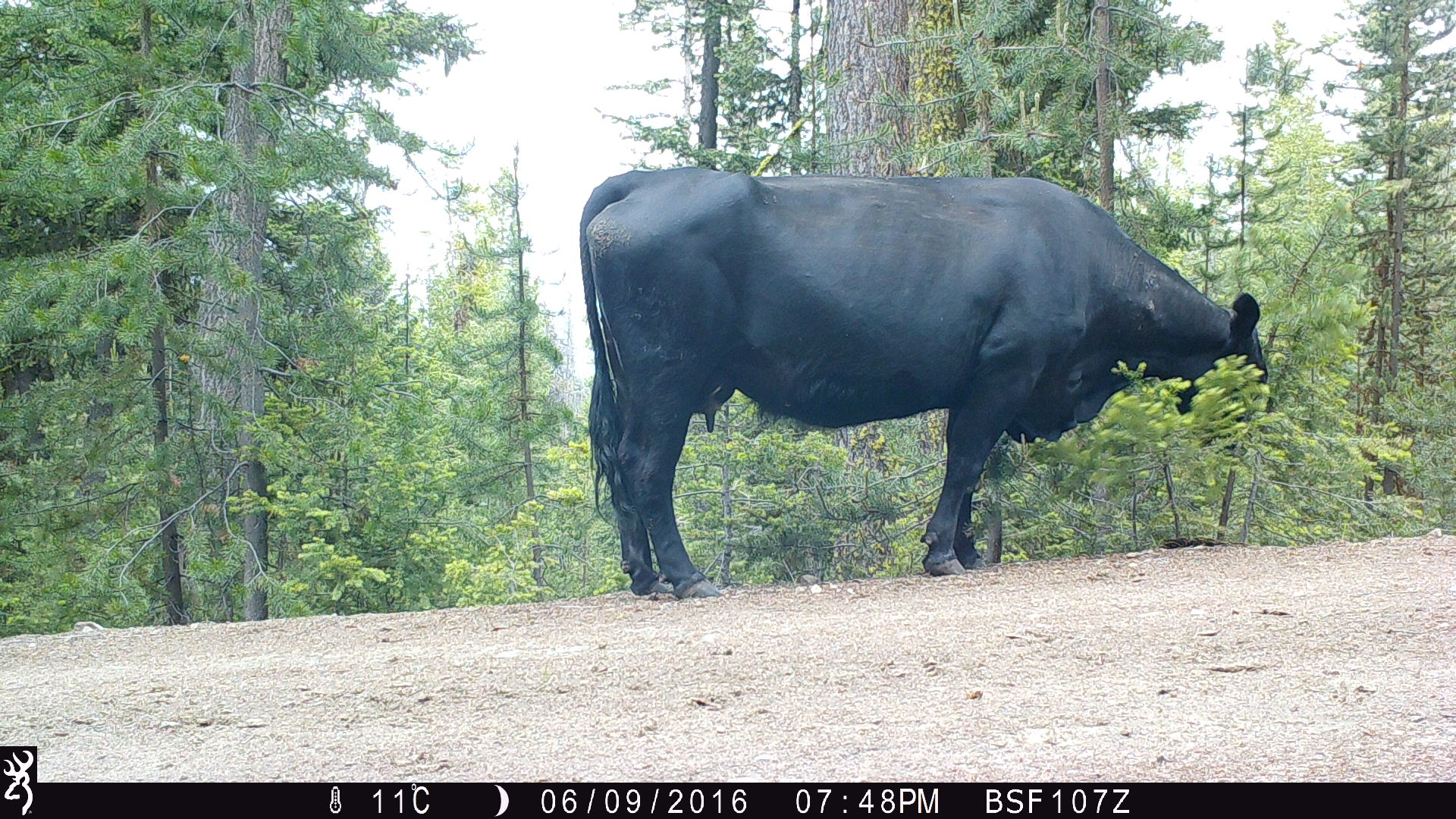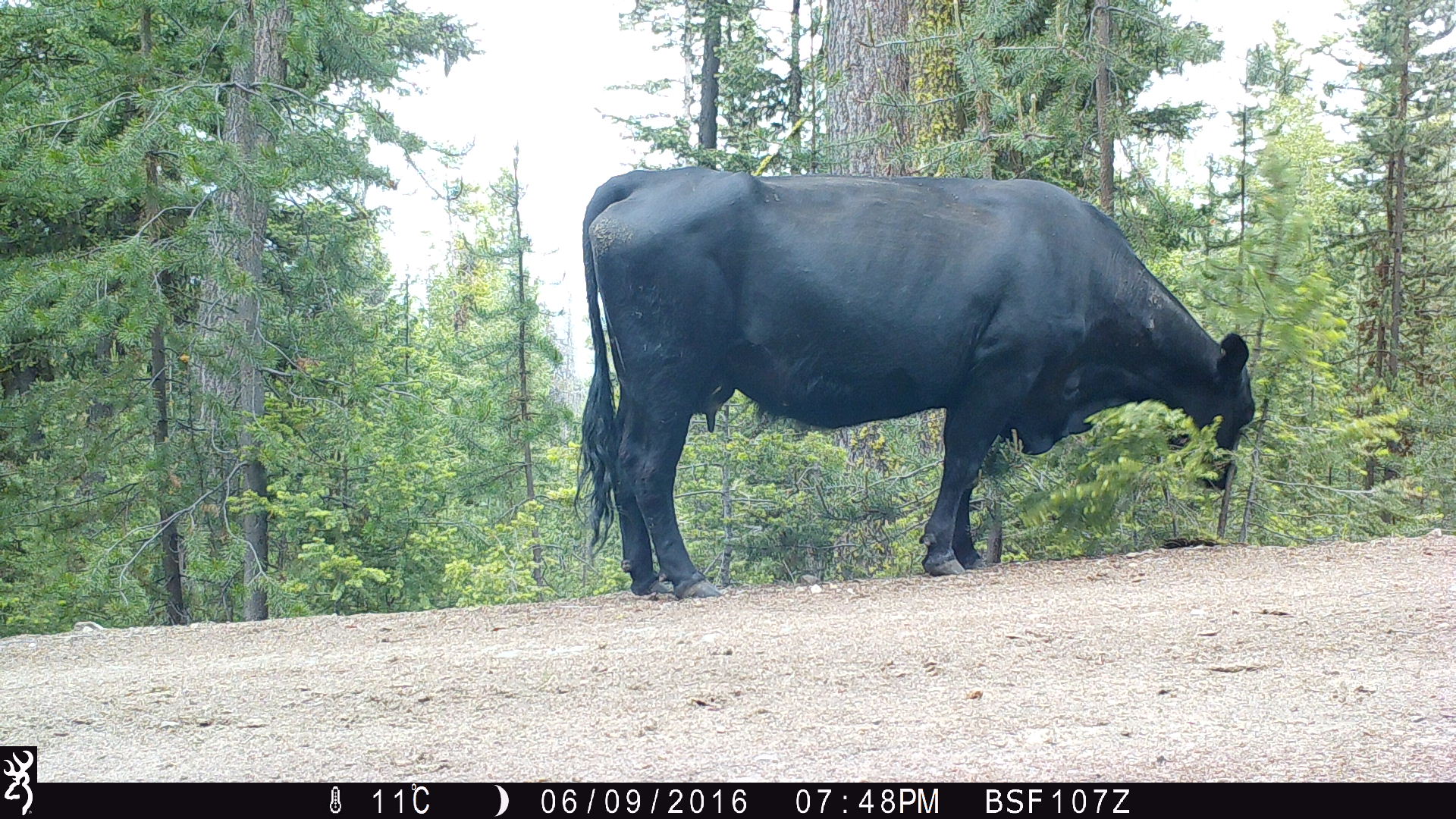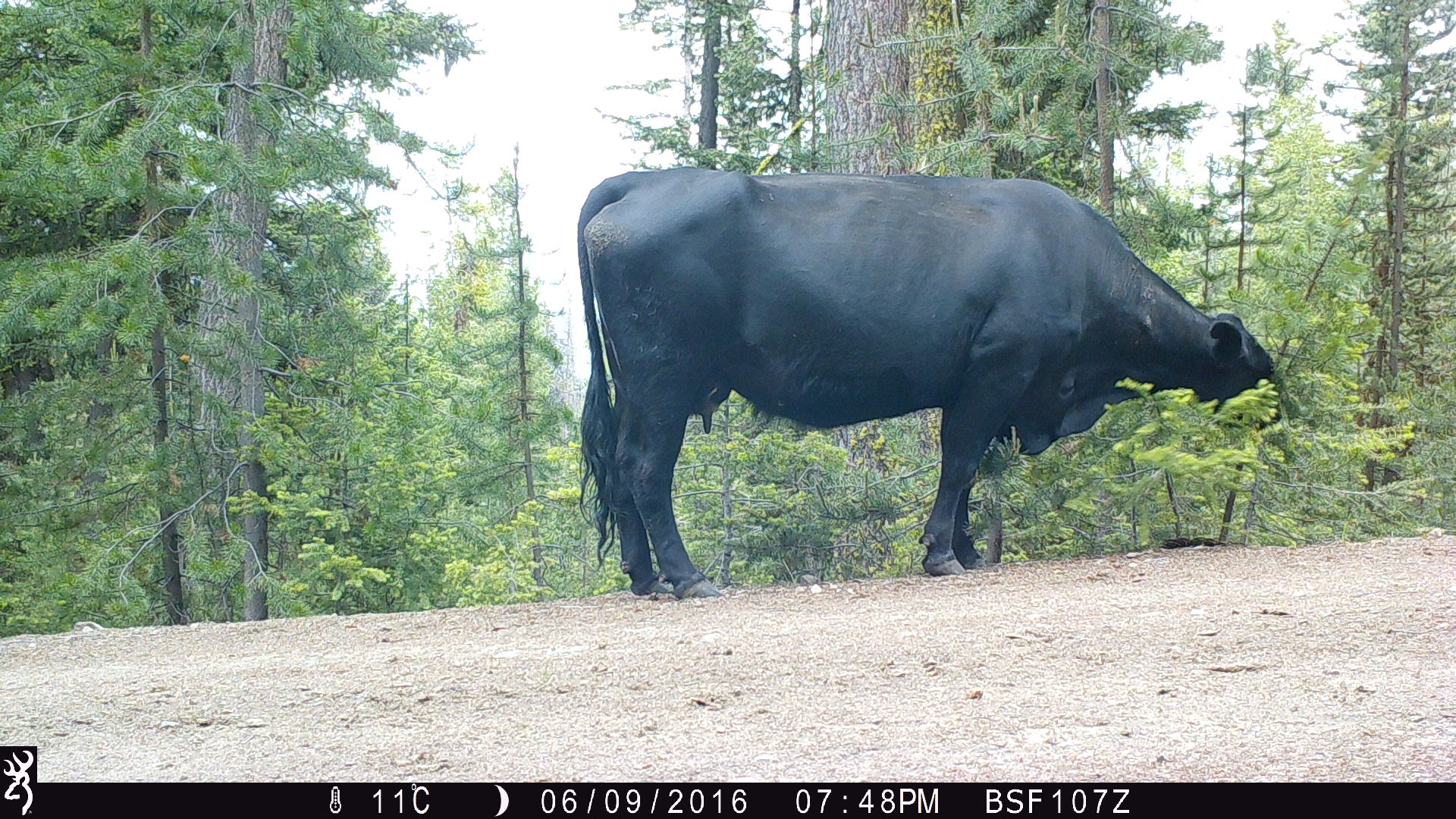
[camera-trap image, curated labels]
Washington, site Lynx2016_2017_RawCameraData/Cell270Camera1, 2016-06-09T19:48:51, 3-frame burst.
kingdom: Animalia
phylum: Chordata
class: Mammalia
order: Artiodactyla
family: Bovidae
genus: Bos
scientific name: Bos taurus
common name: domestic cattle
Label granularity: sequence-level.